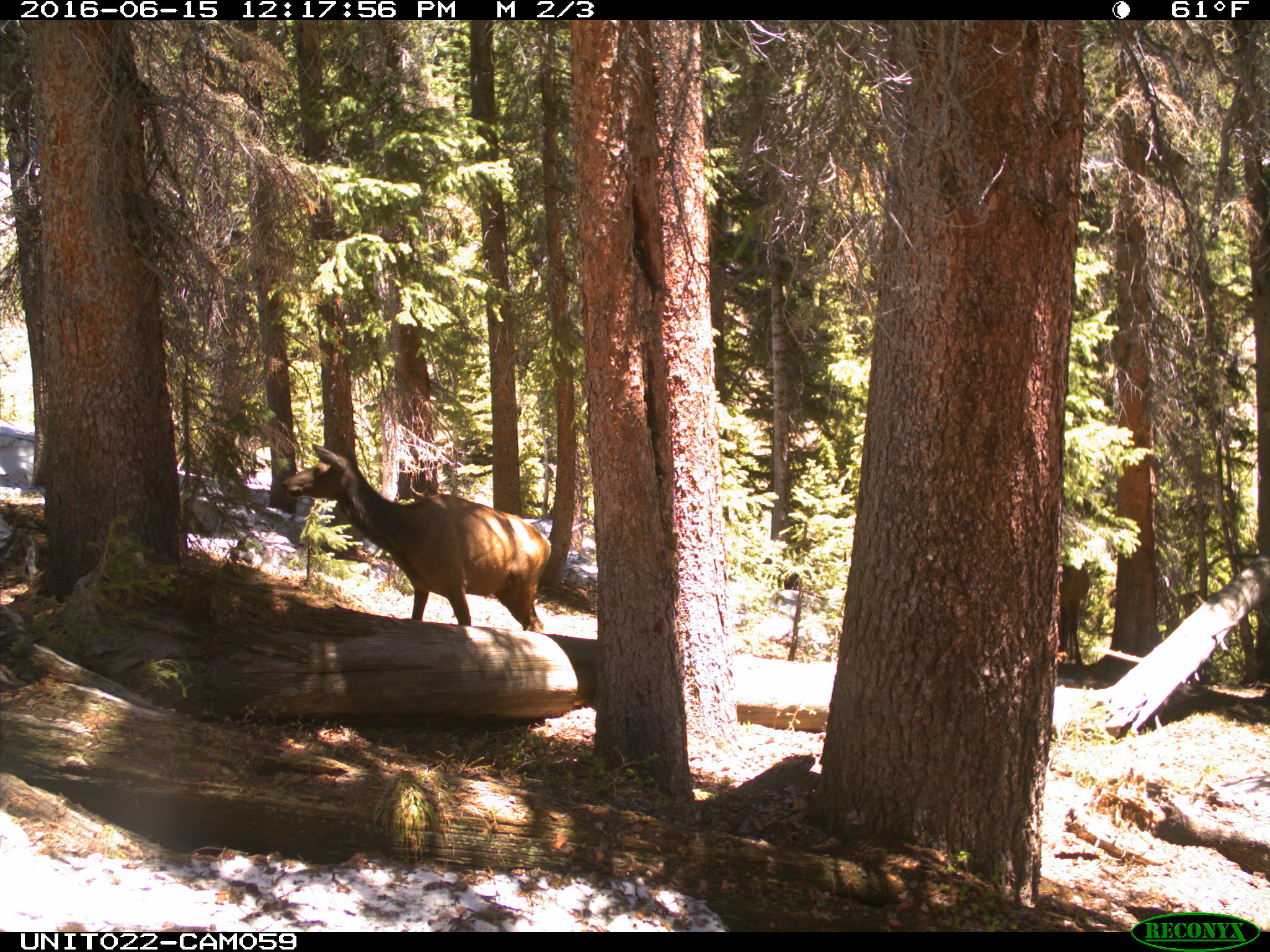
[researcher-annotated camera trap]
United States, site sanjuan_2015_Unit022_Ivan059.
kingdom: Animalia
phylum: Chordata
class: Mammalia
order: Artiodactyla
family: Cervidae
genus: Cervus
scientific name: Cervus elaphus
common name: red deer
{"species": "Cervus elaphus (red deer)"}